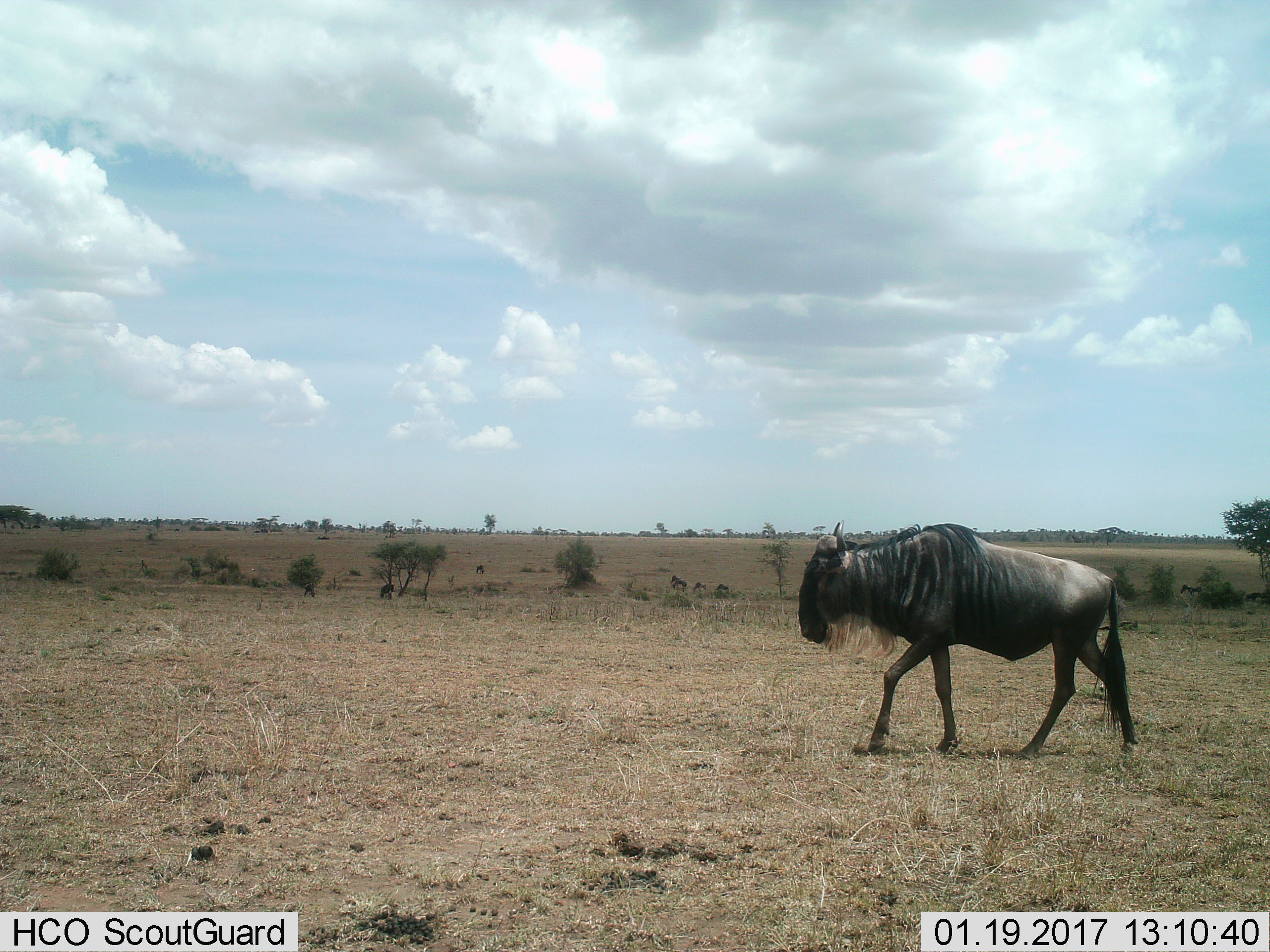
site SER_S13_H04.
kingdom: Animalia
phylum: Chordata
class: Mammalia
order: Artiodactyla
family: Bovidae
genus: Connochaetes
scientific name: Connochaetes taurinus taurinus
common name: blue wildebeest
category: wildebeestblue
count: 1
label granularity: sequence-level